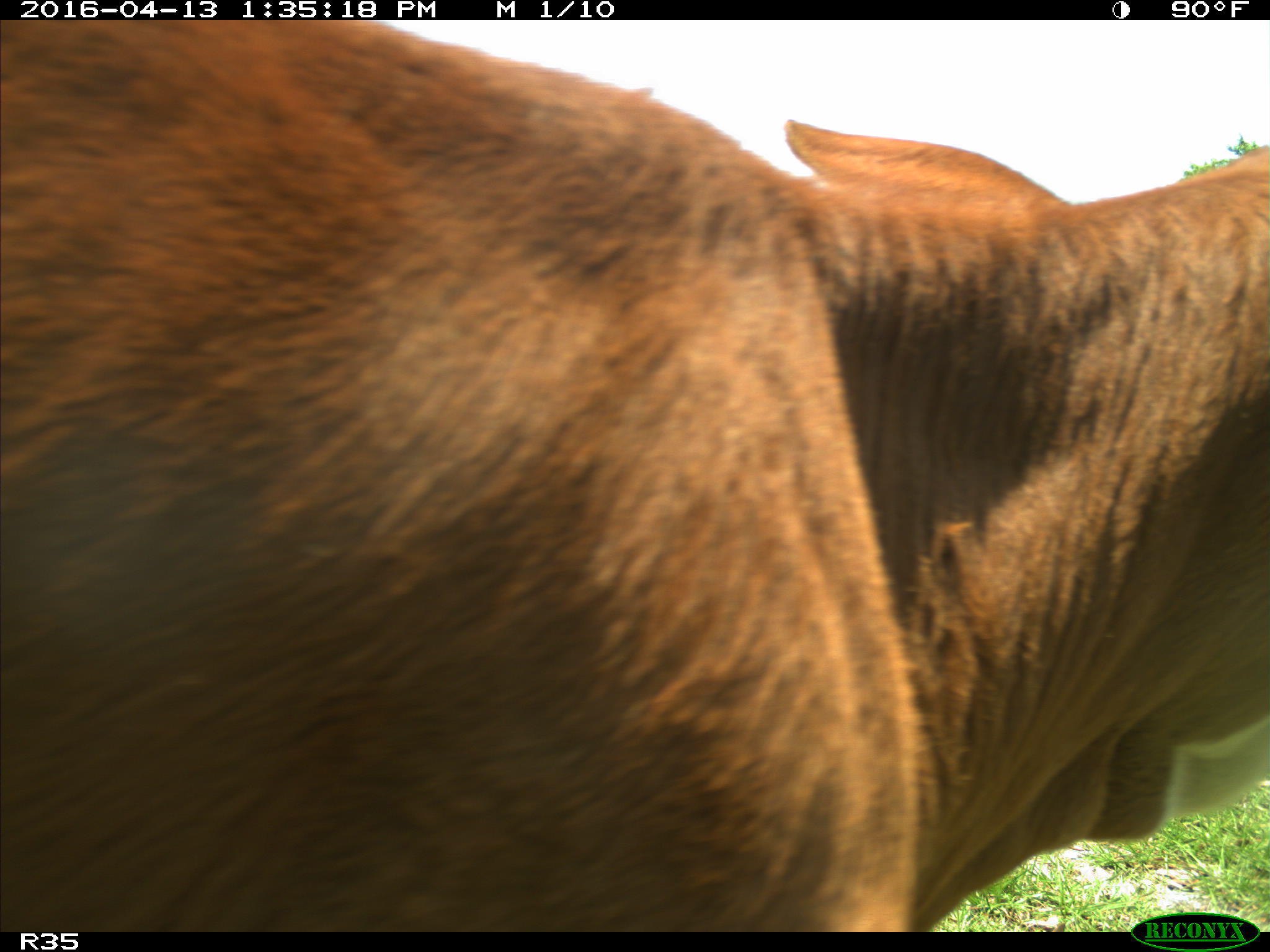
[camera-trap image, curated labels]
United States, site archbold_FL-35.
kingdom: Animalia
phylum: Chordata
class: Mammalia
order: Artiodactyla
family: Bovidae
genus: Bos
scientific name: Bos taurus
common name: domestic cow